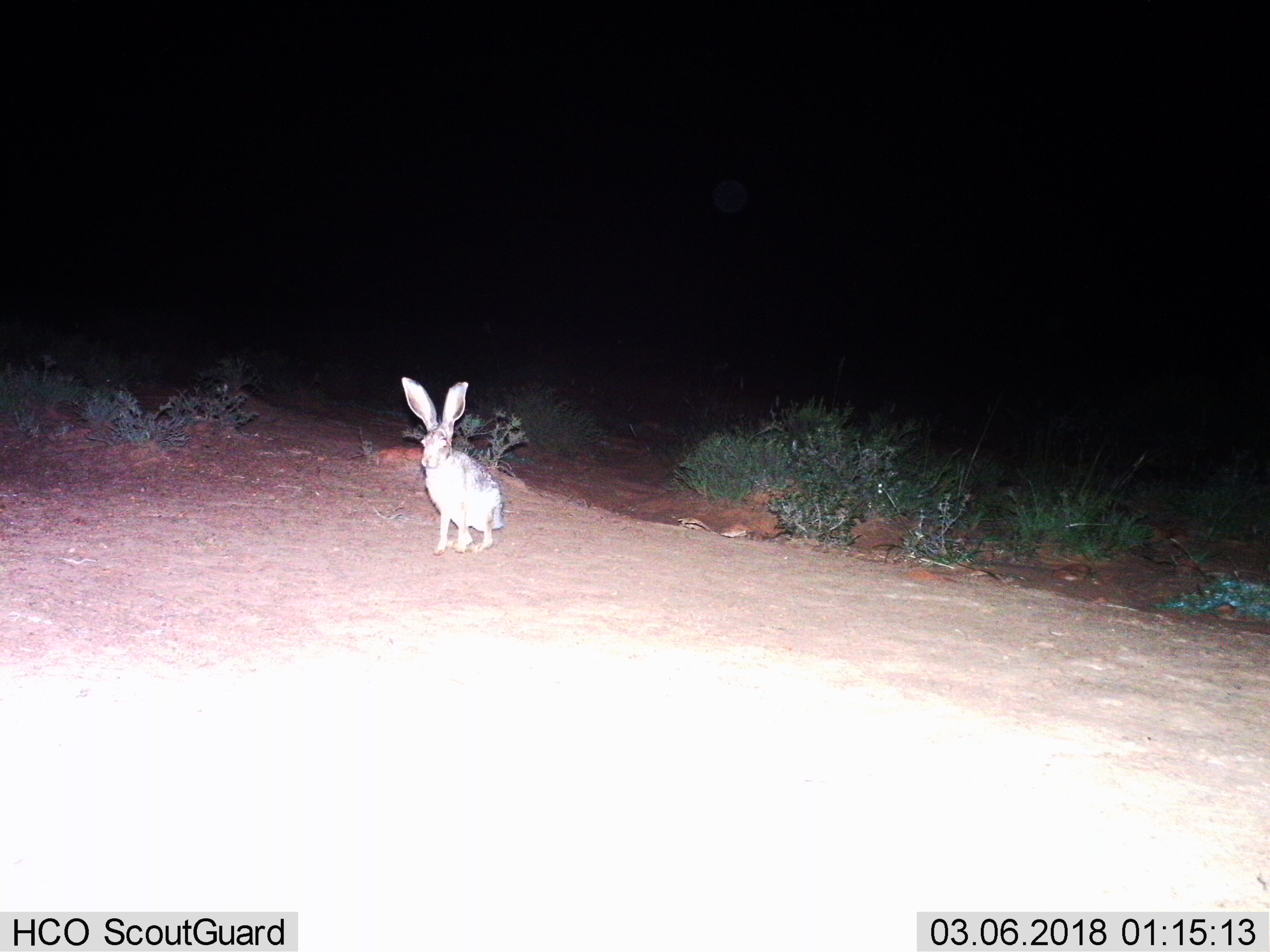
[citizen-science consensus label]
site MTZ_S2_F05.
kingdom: Animalia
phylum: Chordata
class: Mammalia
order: Lagomorpha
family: Leporidae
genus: Lepus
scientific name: Lepus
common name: hare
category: hareunknown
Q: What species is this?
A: Hareunknown (hare) (Lepus).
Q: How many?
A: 1.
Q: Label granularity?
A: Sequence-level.